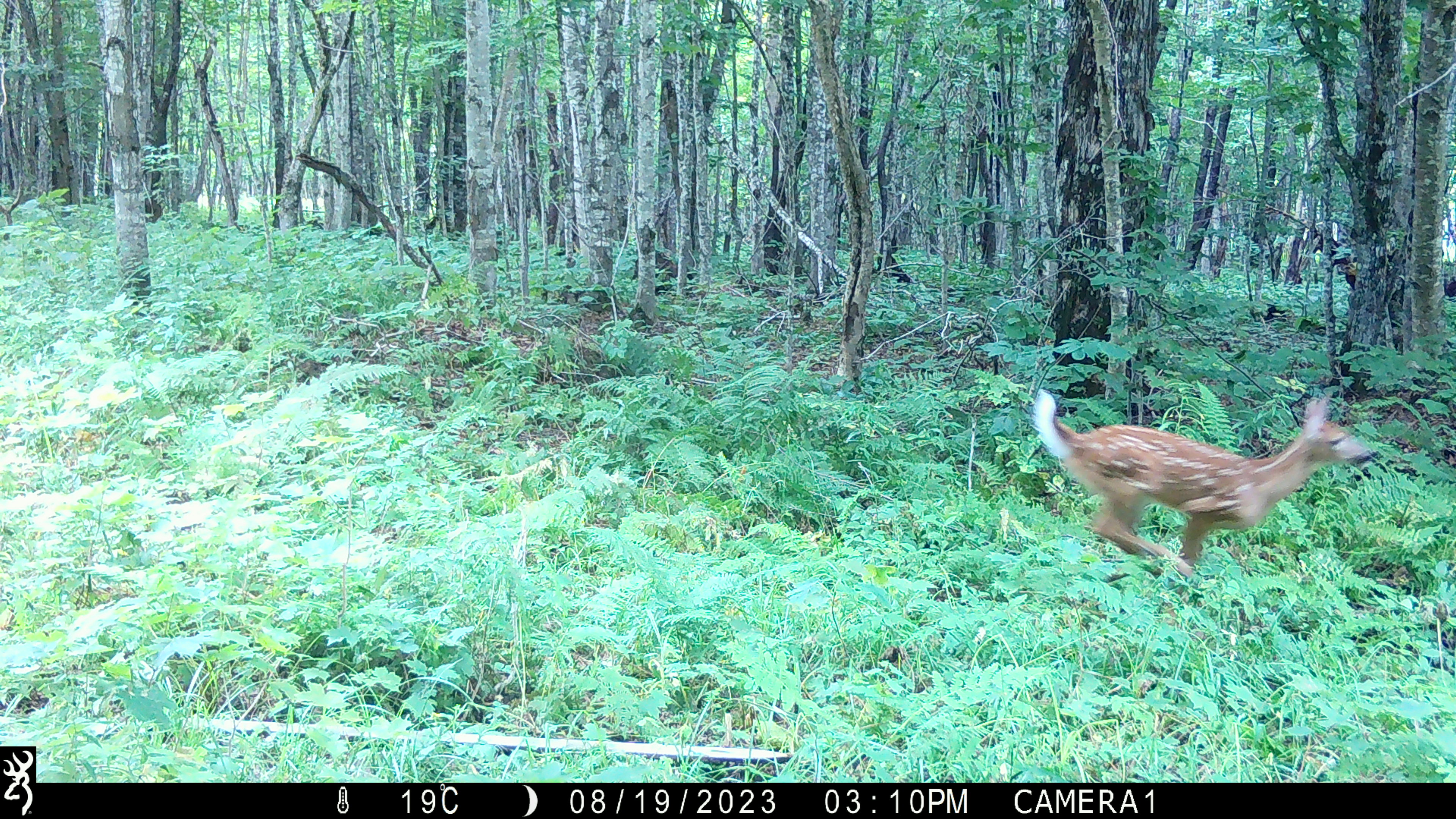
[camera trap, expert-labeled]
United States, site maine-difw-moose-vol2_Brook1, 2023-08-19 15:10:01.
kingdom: Animalia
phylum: Chordata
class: Mammalia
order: Artiodactyla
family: Cervidae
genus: Odocoileus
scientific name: Odocoileus virginianus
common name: white-tailed deer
White-tailed deer (Odocoileus virginianus).